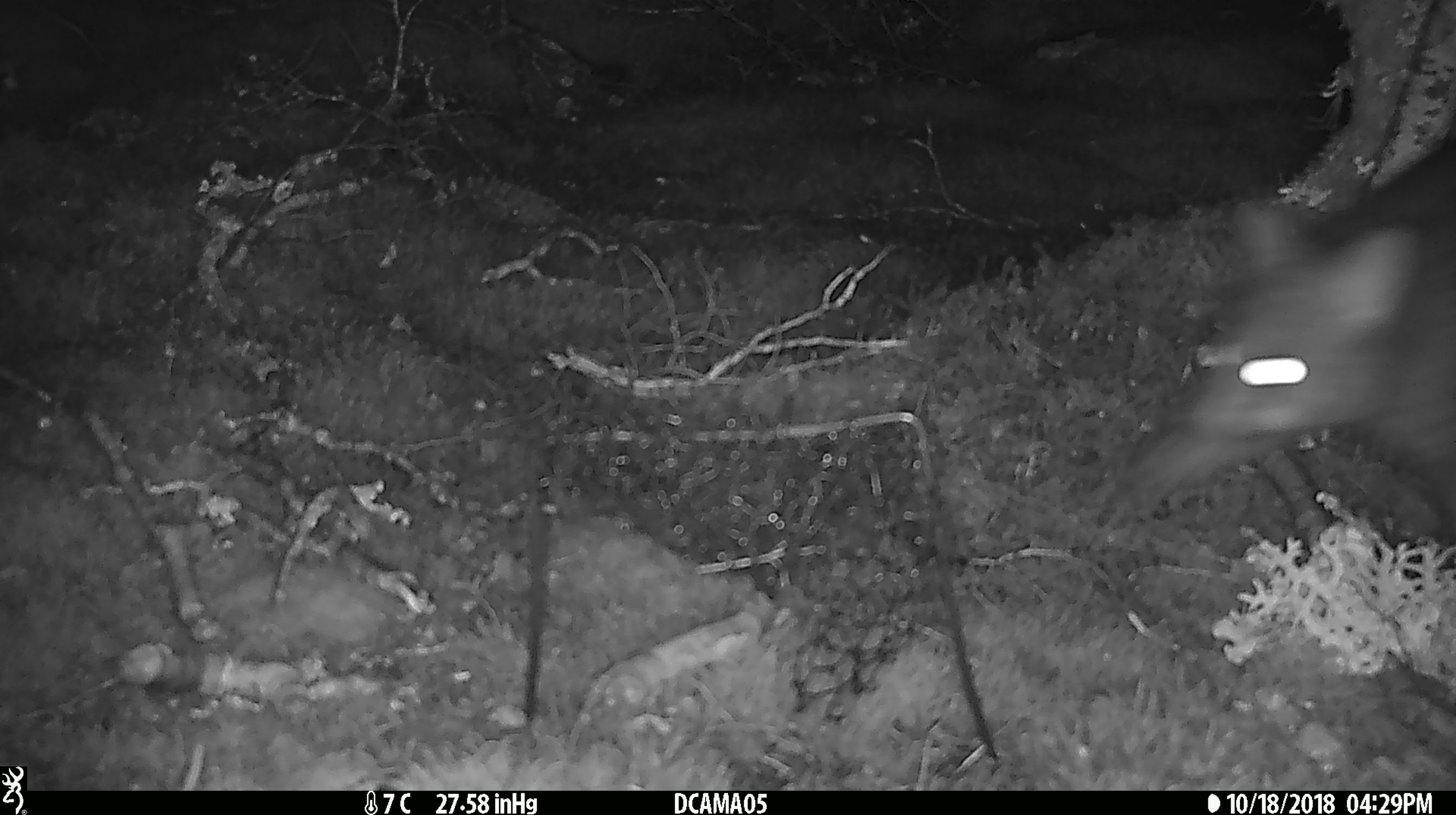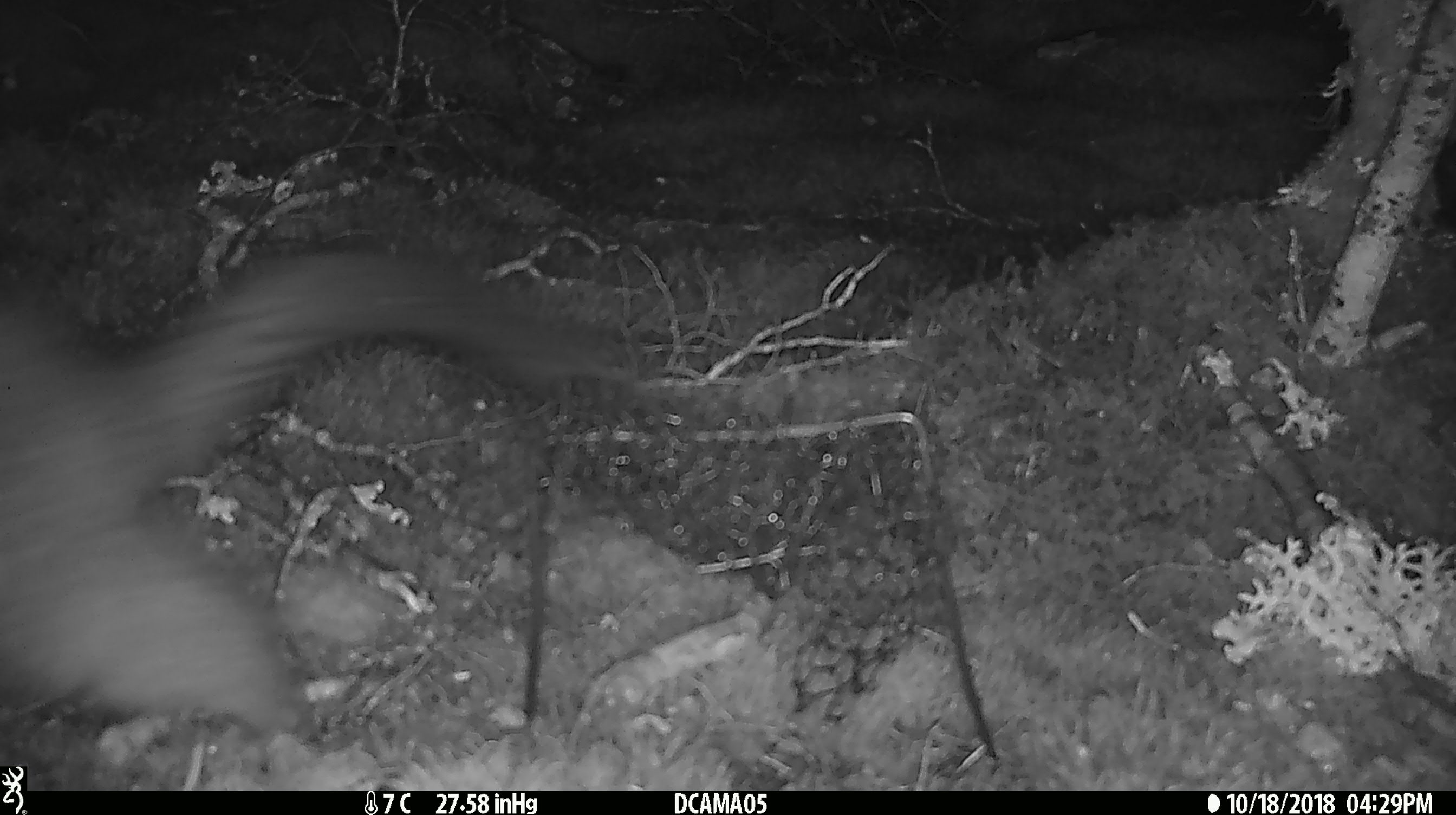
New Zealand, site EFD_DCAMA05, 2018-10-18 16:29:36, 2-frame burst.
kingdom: Animalia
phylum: Chordata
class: Mammalia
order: Diprotodontia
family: Phalangeridae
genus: Trichosurus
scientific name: Trichosurus vulpecula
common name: common brushtail possum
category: possum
Possum (common brushtail possum) (Trichosurus vulpecula).